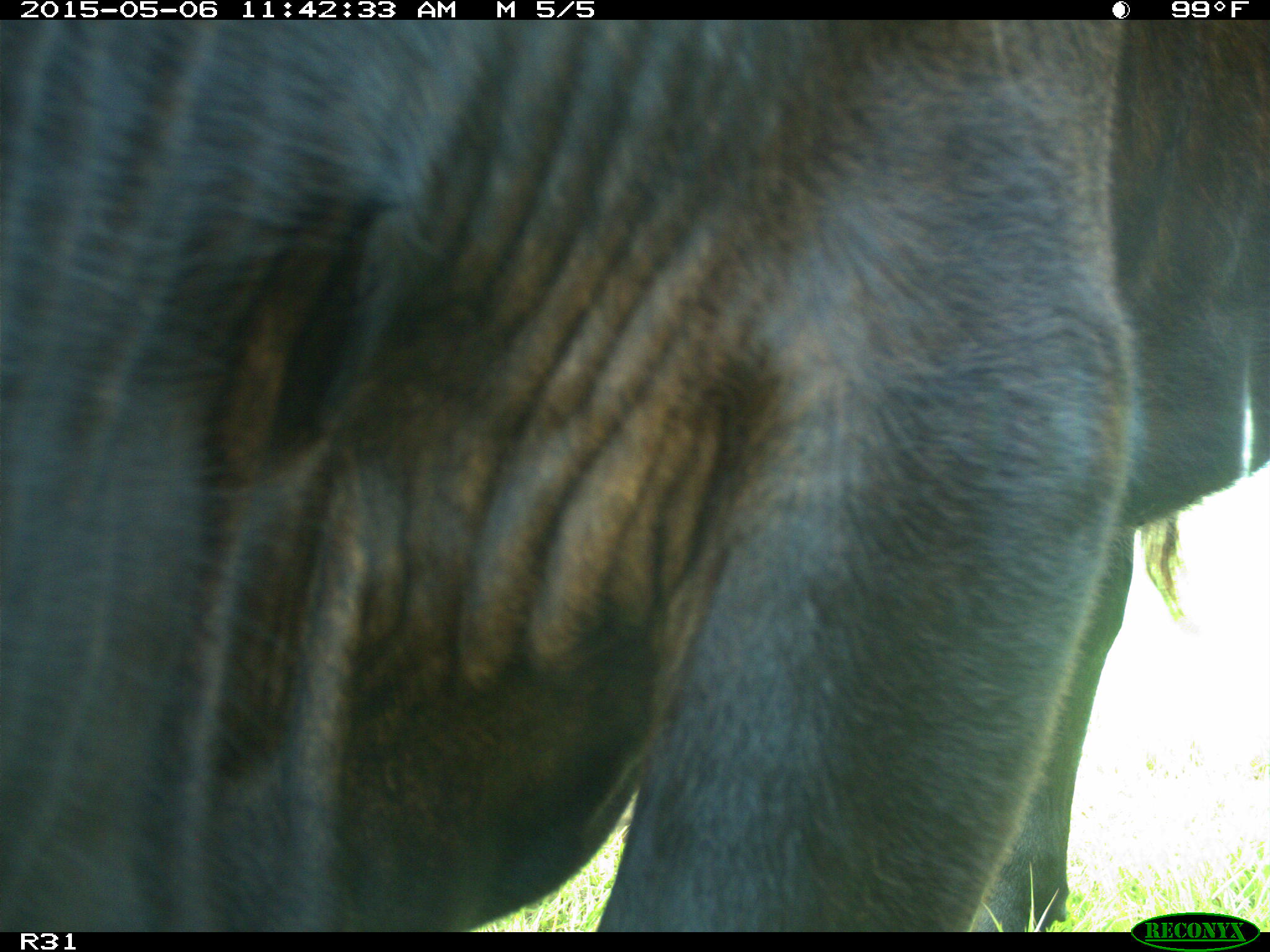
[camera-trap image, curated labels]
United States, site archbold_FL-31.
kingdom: Animalia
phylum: Chordata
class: Mammalia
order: Artiodactyla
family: Bovidae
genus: Bos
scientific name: Bos taurus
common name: domestic cow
Bos taurus (domestic cow).